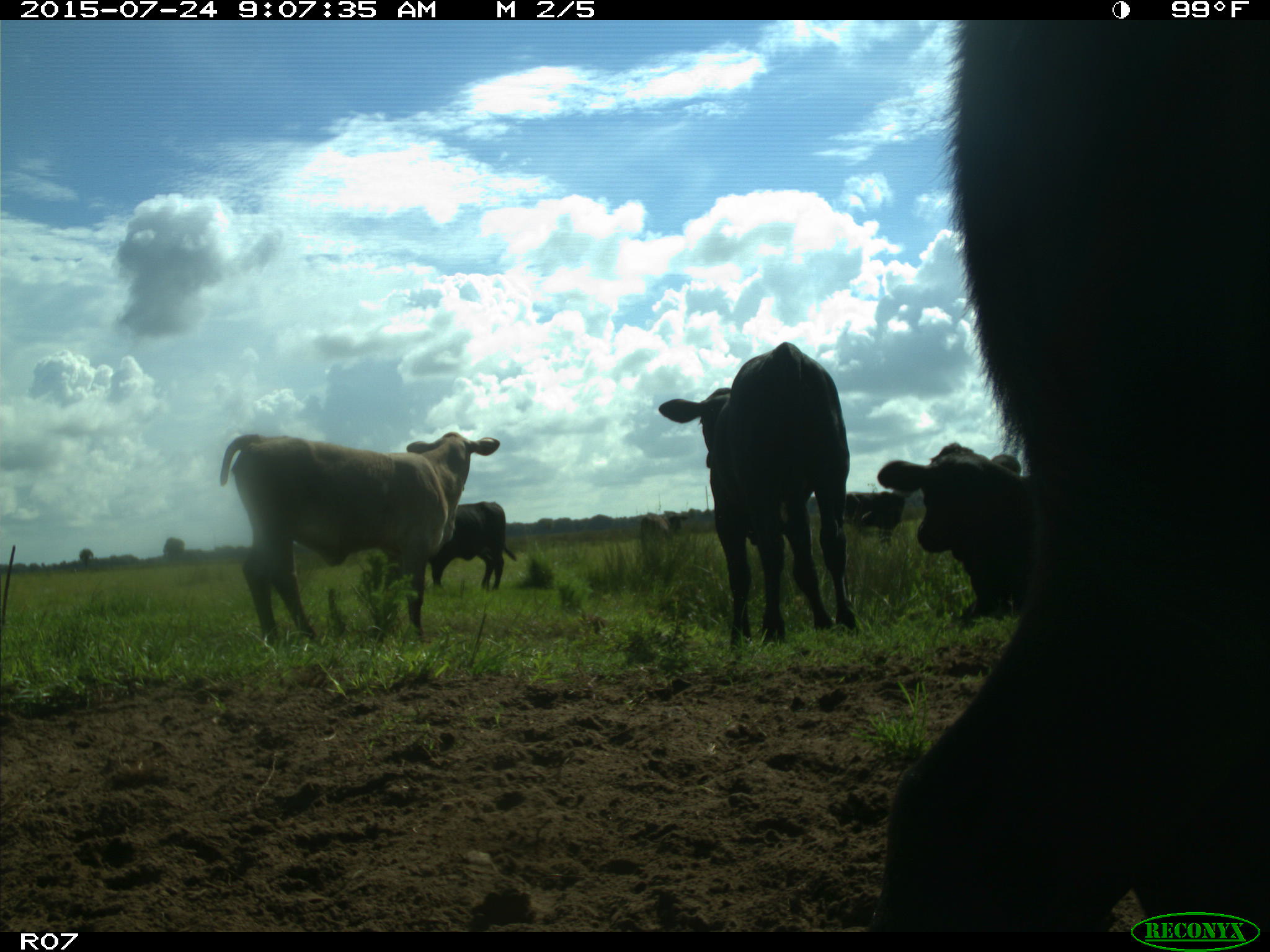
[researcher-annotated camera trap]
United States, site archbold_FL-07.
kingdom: Animalia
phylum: Chordata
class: Mammalia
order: Artiodactyla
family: Bovidae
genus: Bos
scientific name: Bos taurus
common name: domestic cow